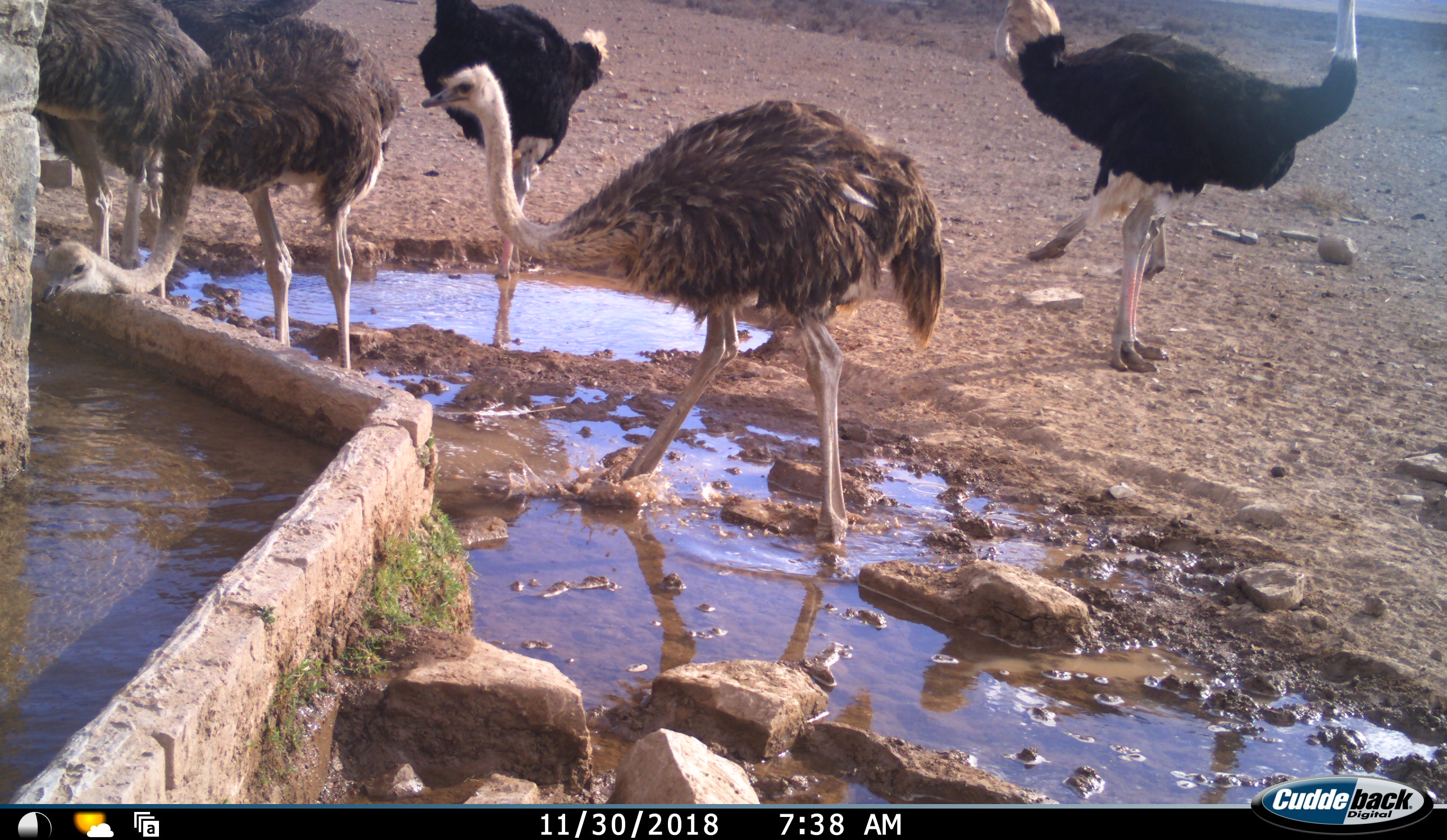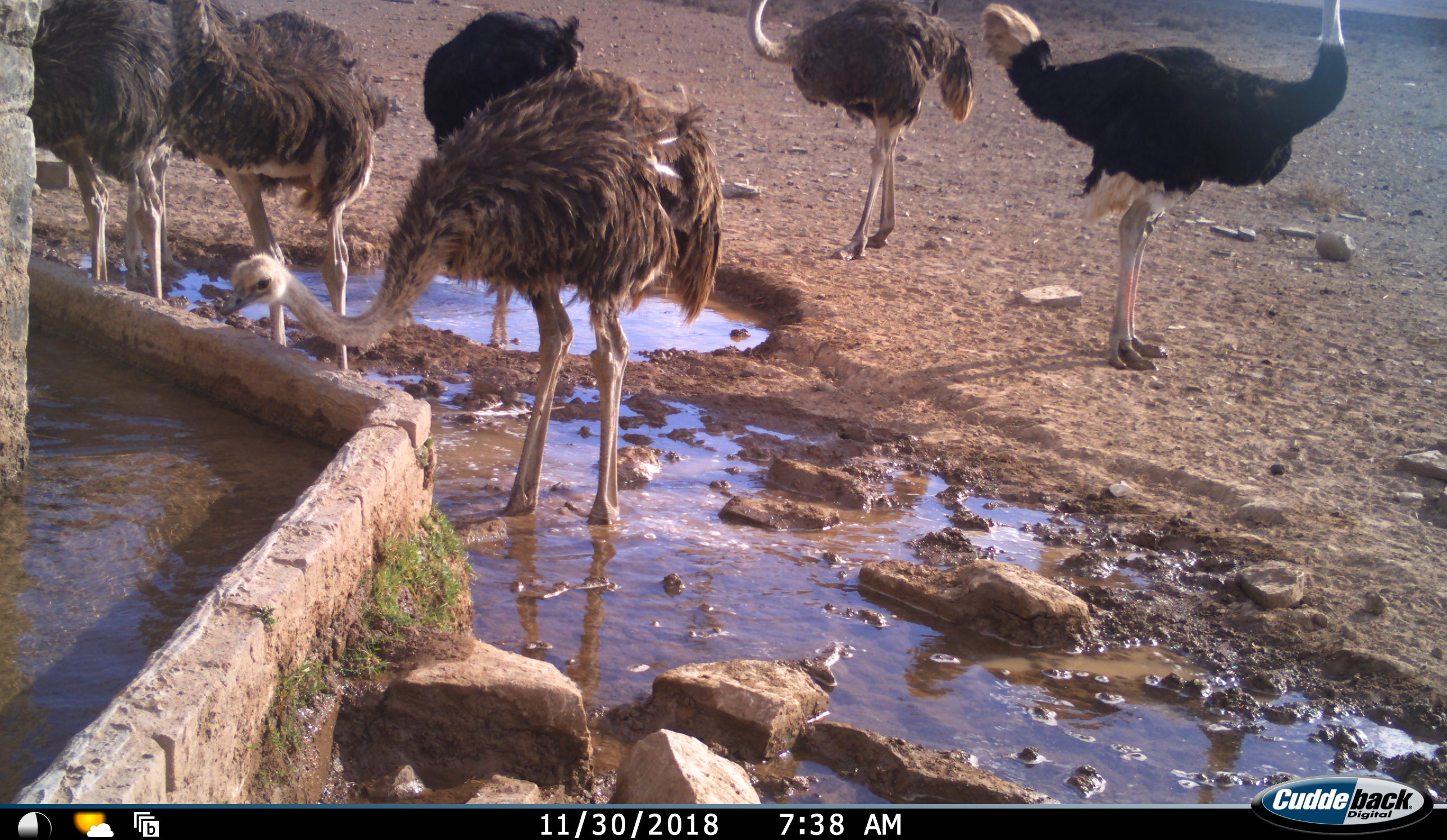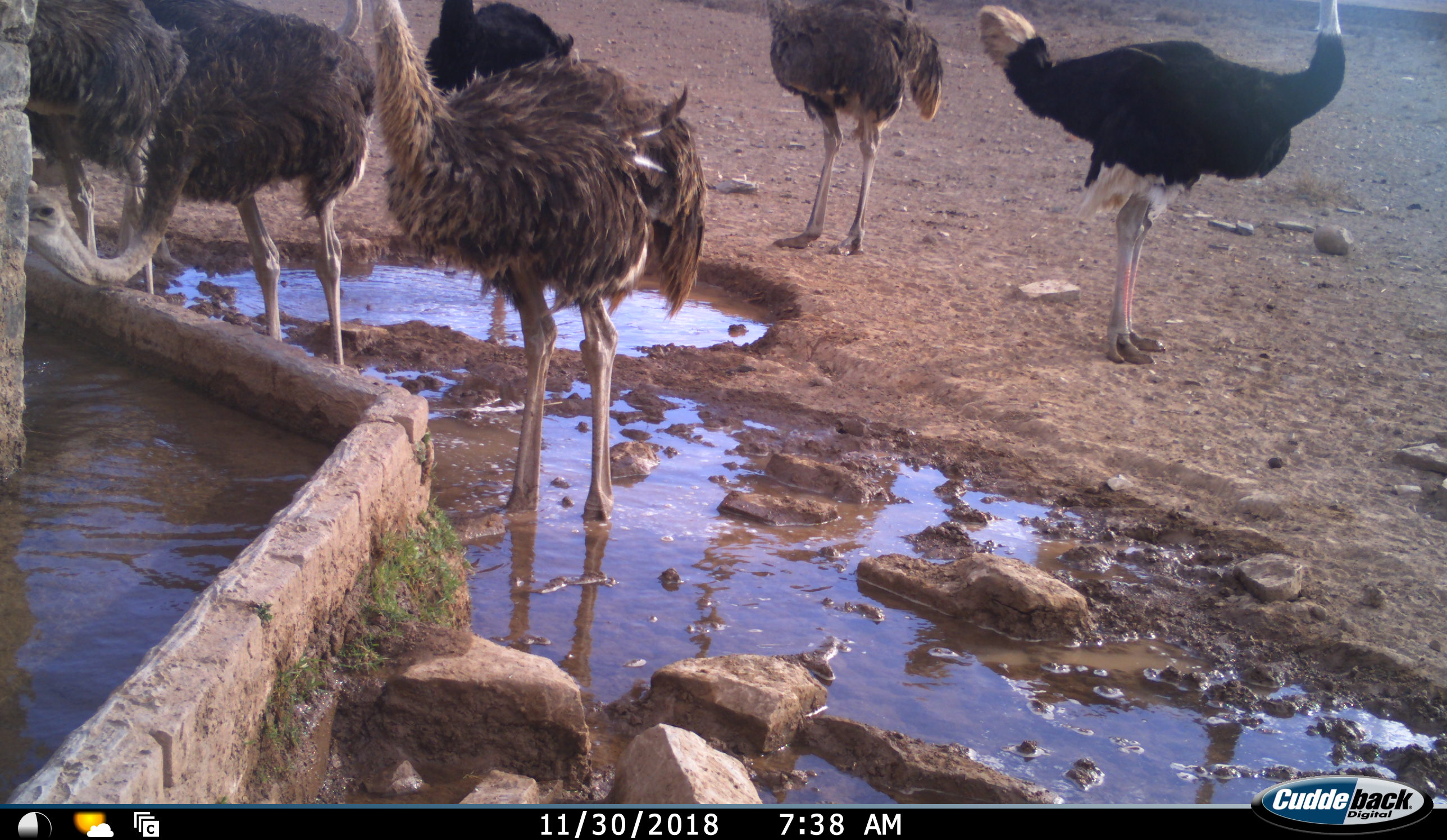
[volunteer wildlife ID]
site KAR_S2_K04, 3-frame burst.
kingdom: Animalia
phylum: Chordata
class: Aves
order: Struthioniformes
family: Struthionidae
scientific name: Struthionidae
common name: ostrich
Ostrich (Struthionidae), count 7. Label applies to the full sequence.